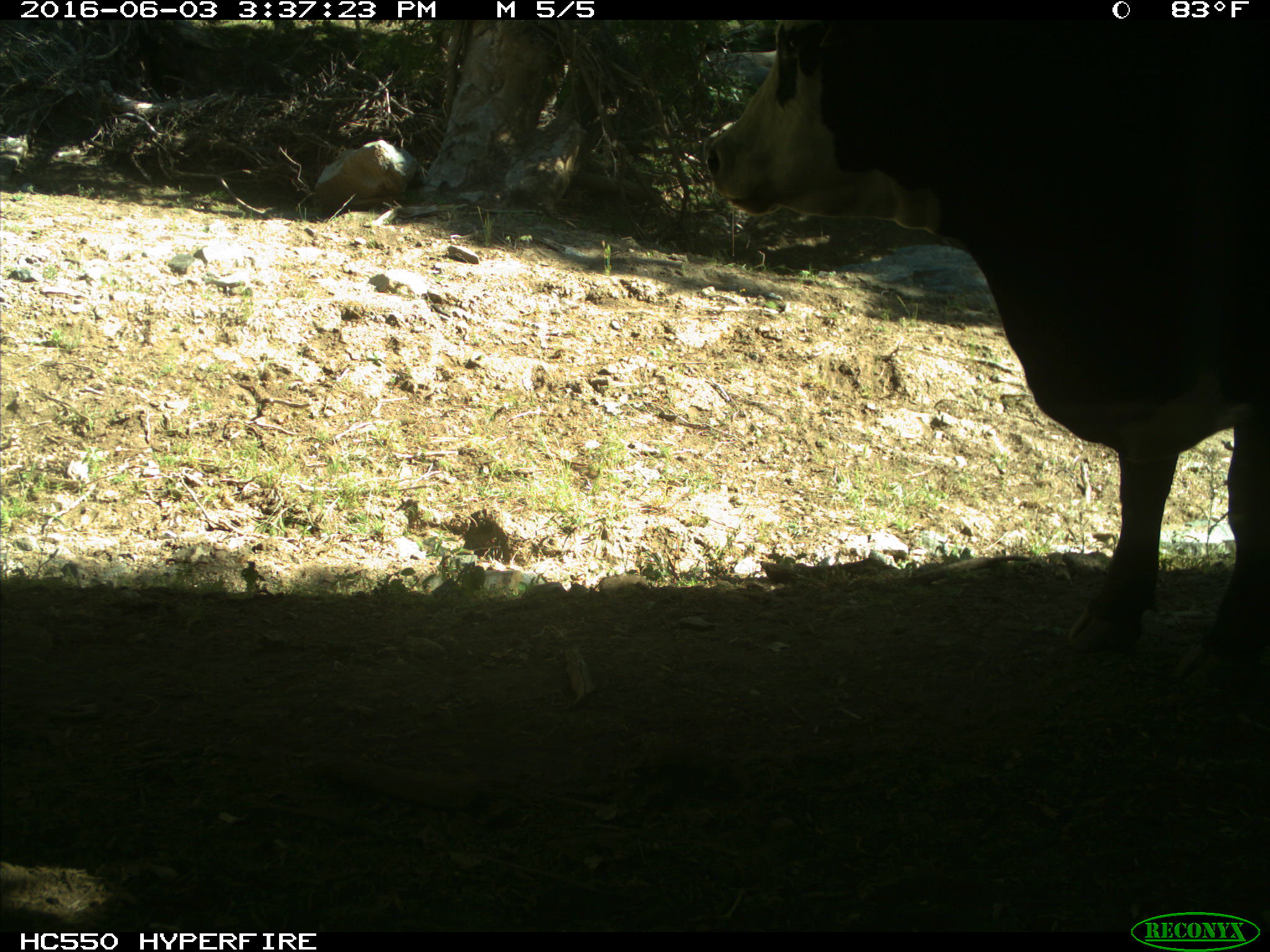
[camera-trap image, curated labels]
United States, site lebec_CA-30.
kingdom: Animalia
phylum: Chordata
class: Mammalia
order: Artiodactyla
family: Bovidae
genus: Bos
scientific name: Bos taurus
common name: domestic cow